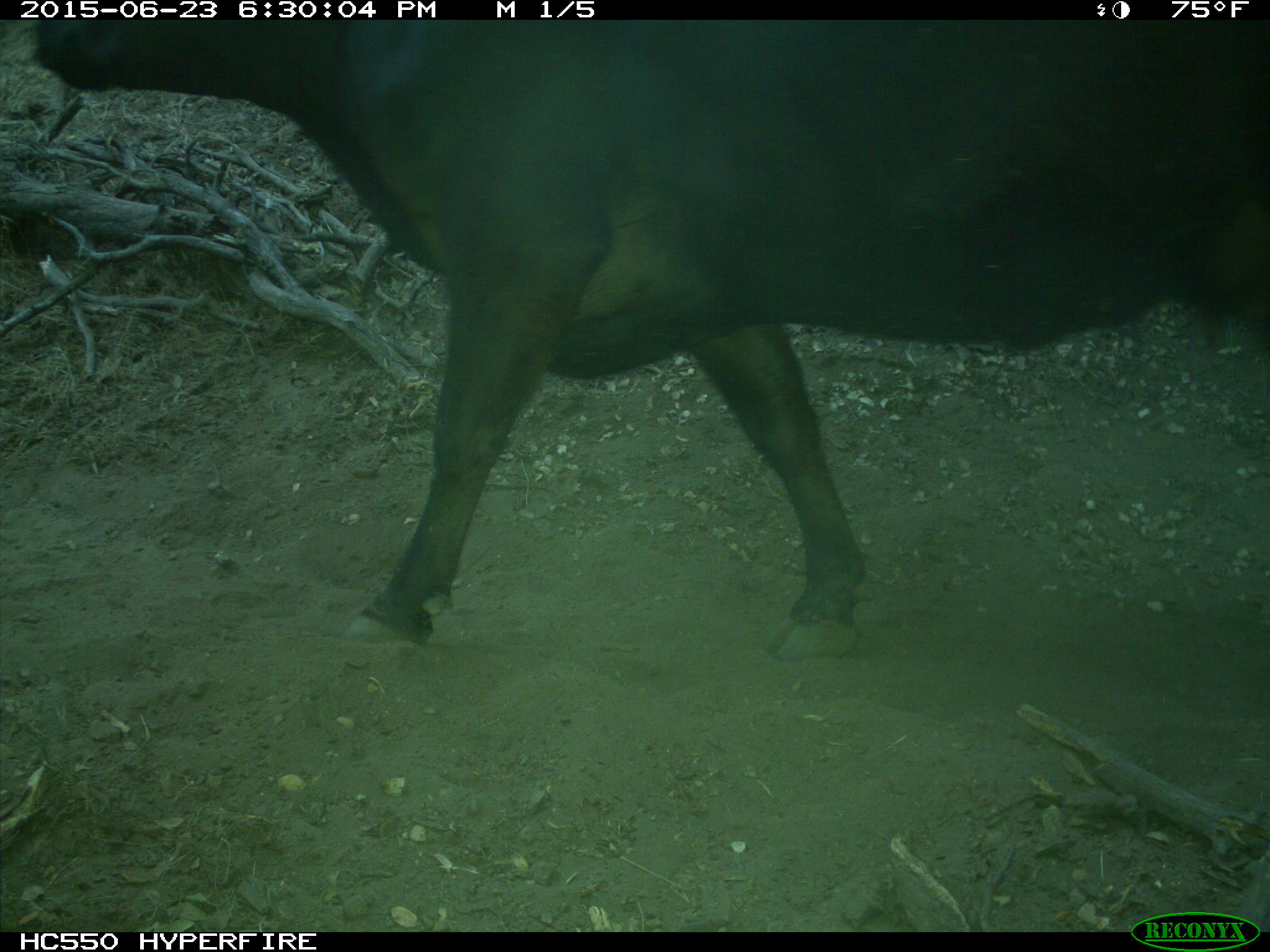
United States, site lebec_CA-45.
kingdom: Animalia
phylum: Chordata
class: Mammalia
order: Artiodactyla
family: Bovidae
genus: Bos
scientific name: Bos taurus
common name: domestic cow